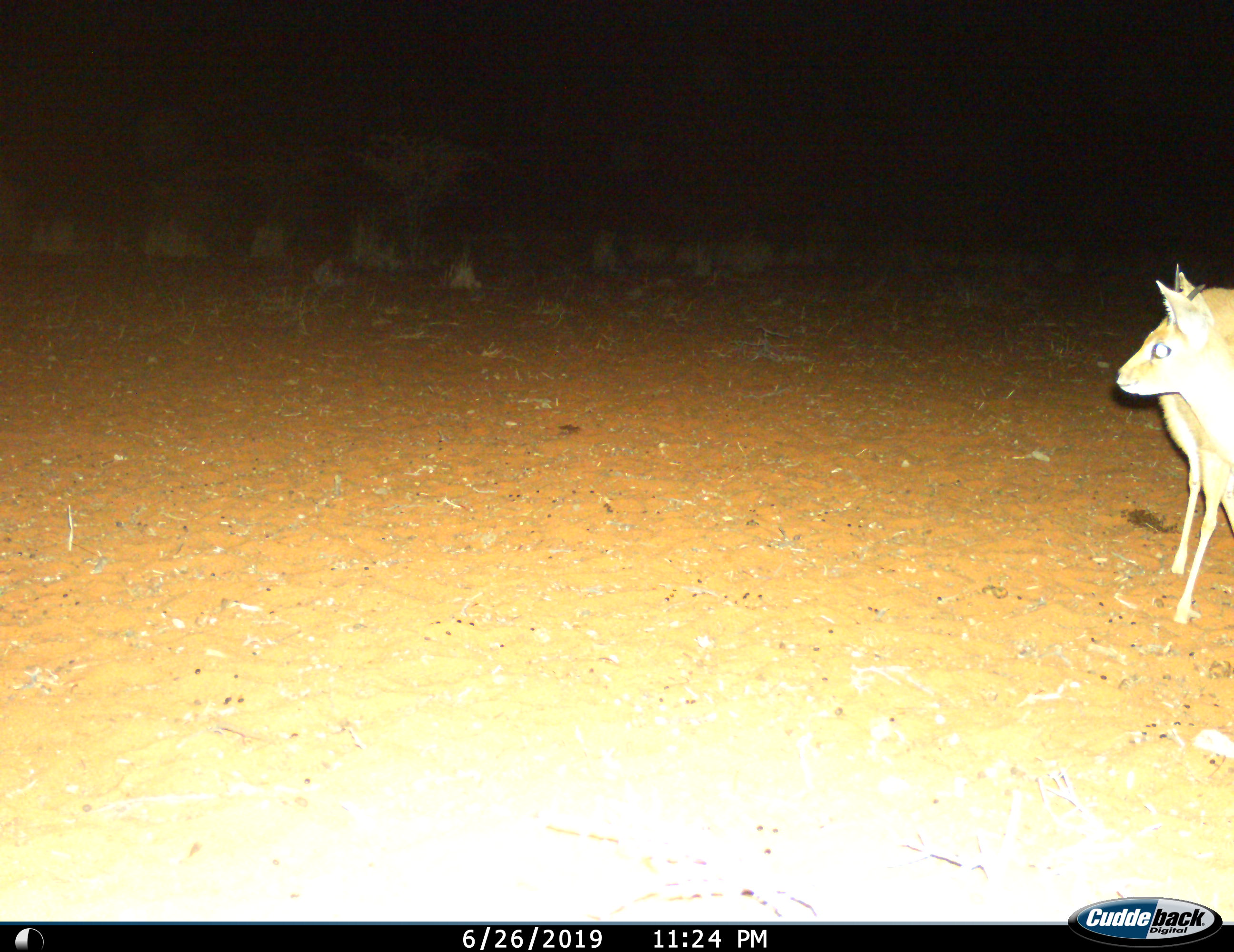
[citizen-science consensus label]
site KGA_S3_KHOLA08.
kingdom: Animalia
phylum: Chordata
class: Mammalia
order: Artiodactyla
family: Bovidae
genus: Raphicerus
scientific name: Raphicerus campestris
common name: steenbok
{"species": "steenbok (Raphicerus campestris)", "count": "1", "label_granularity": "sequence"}